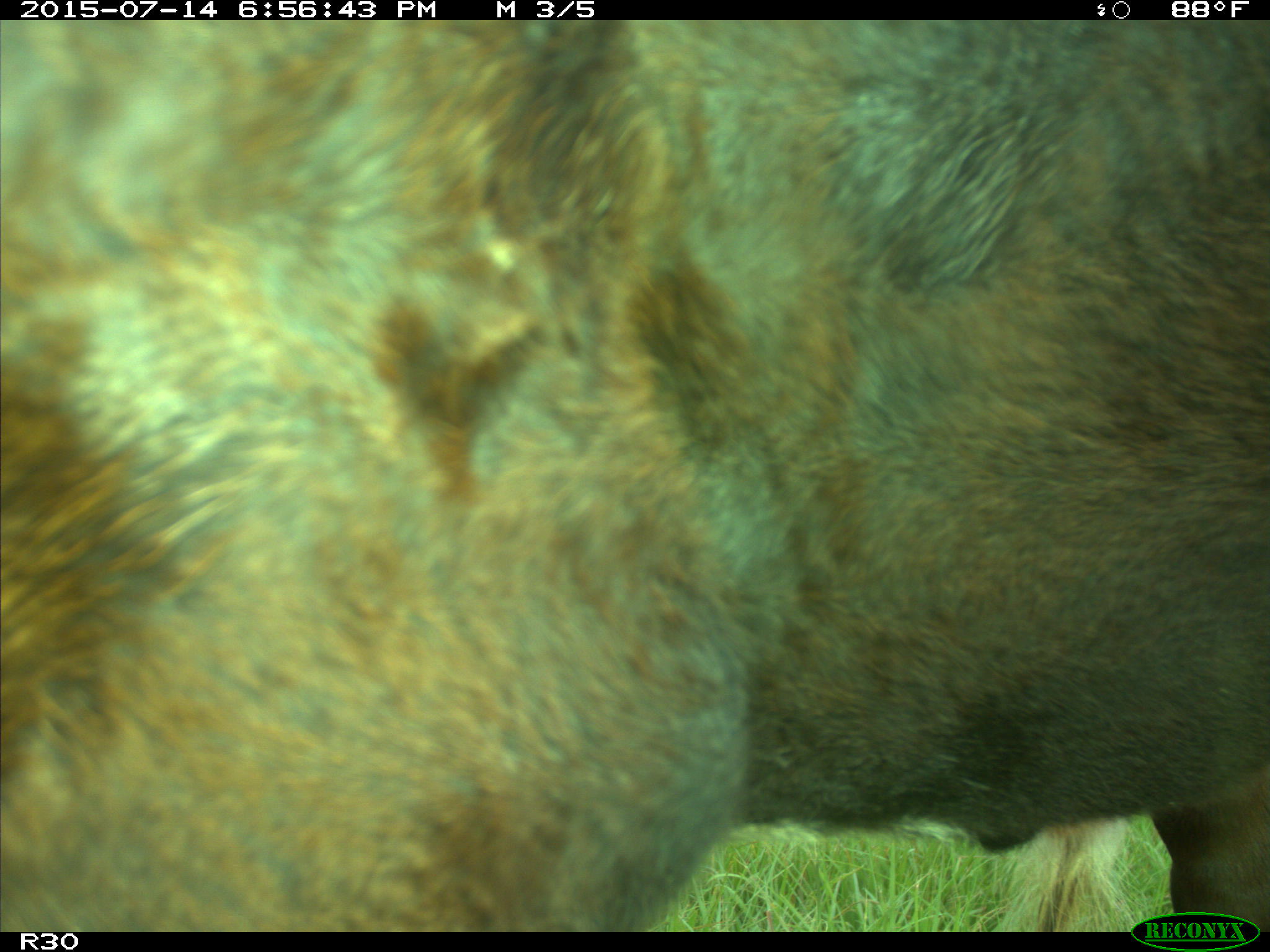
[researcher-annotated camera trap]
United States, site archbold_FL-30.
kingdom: Animalia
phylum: Chordata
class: Mammalia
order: Artiodactyla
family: Bovidae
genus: Bos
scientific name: Bos taurus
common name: domestic cow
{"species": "Bos taurus (domestic cow)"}